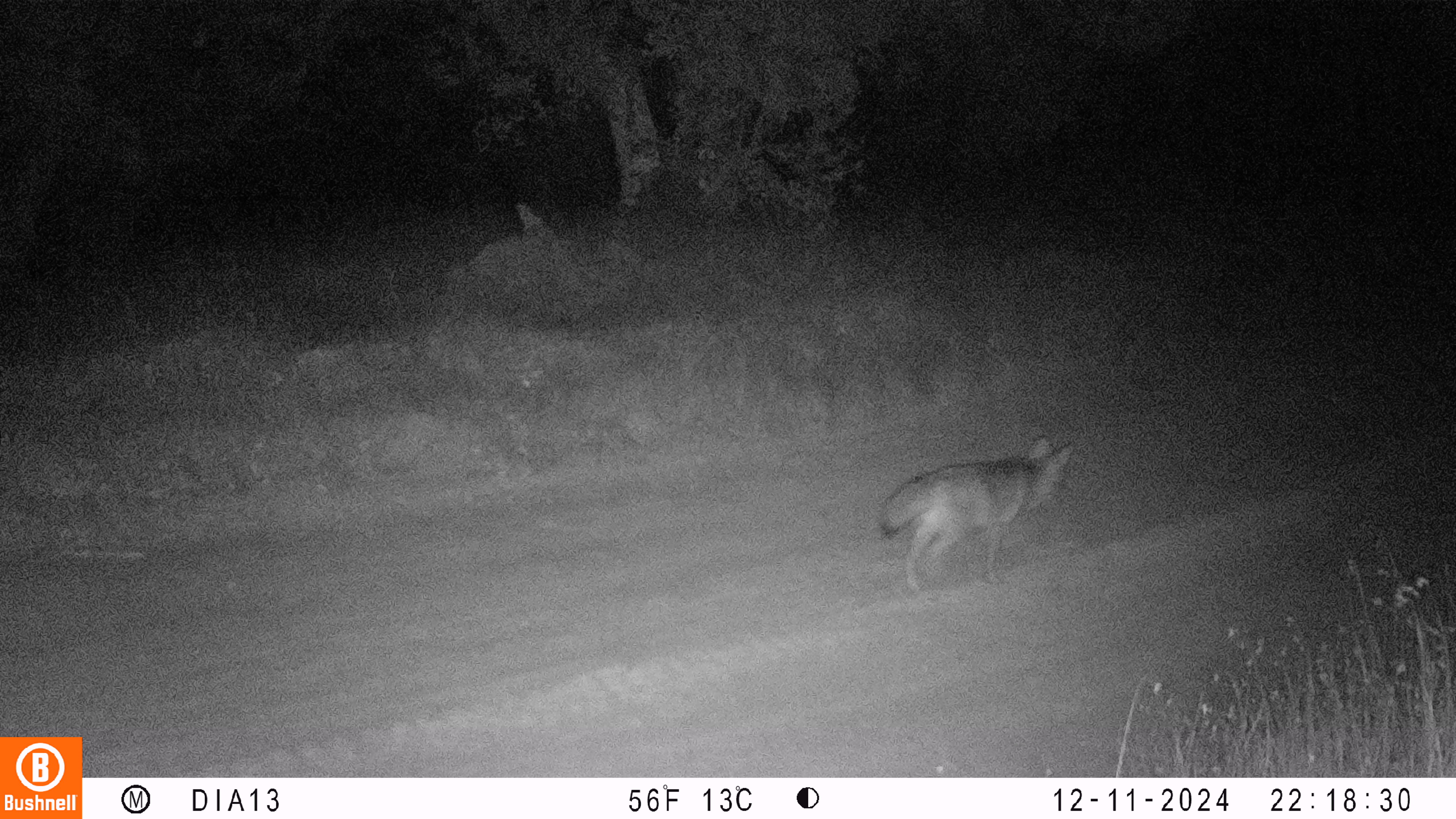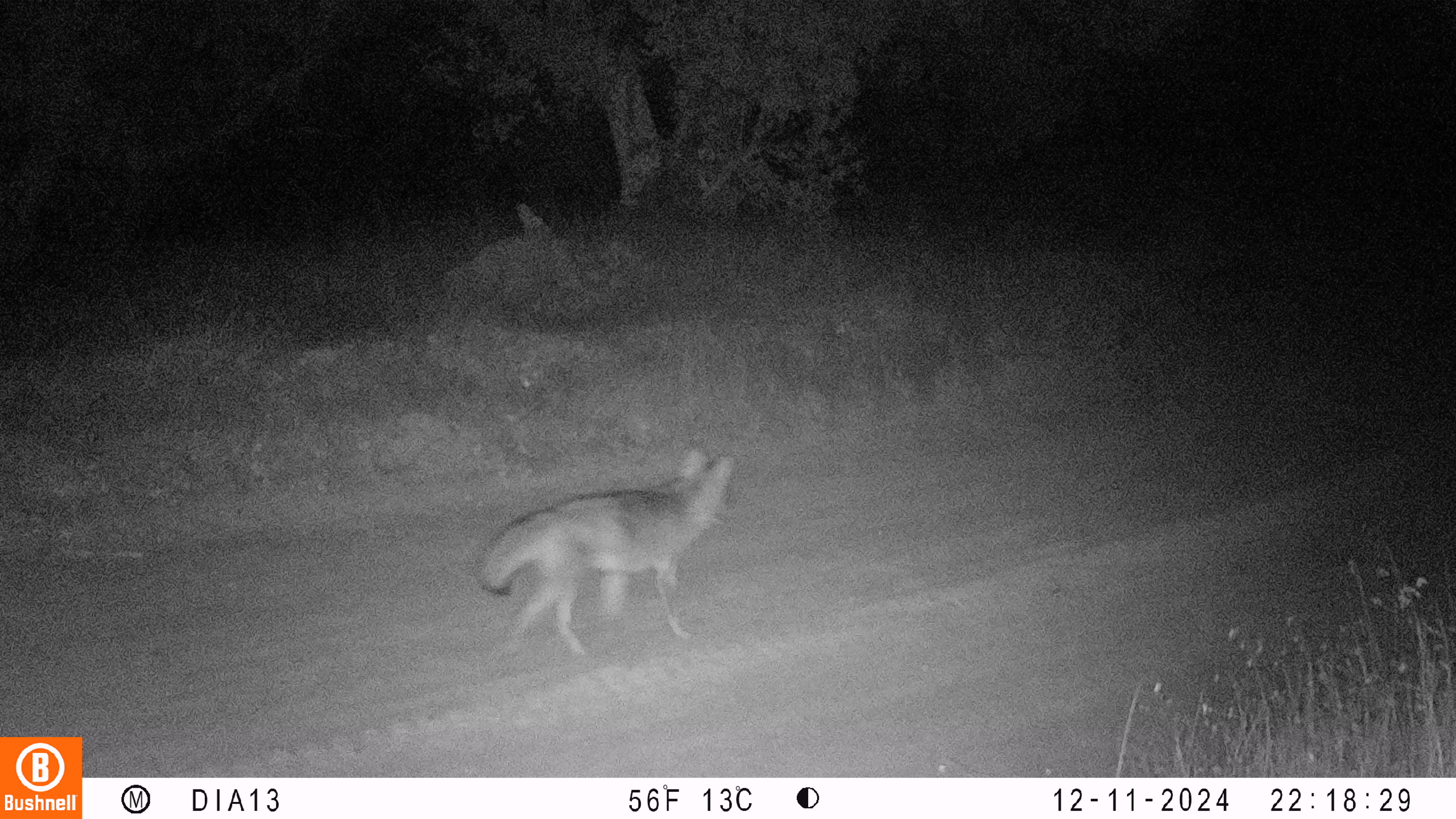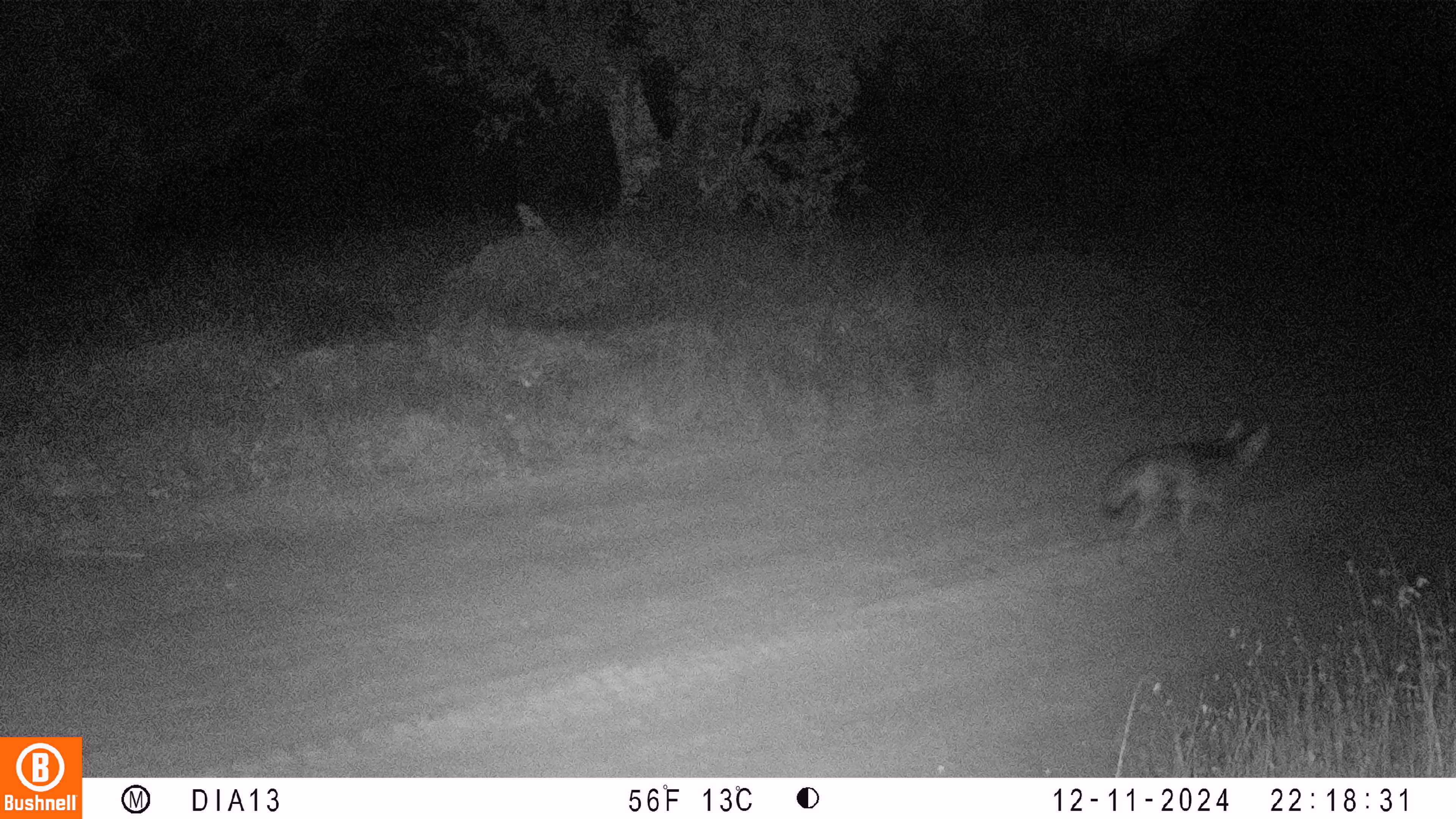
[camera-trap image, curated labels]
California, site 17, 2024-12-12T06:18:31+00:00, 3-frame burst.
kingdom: Animalia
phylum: Chordata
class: Mammalia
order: Carnivora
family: Canidae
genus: Canis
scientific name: Canis latrans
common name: coyote